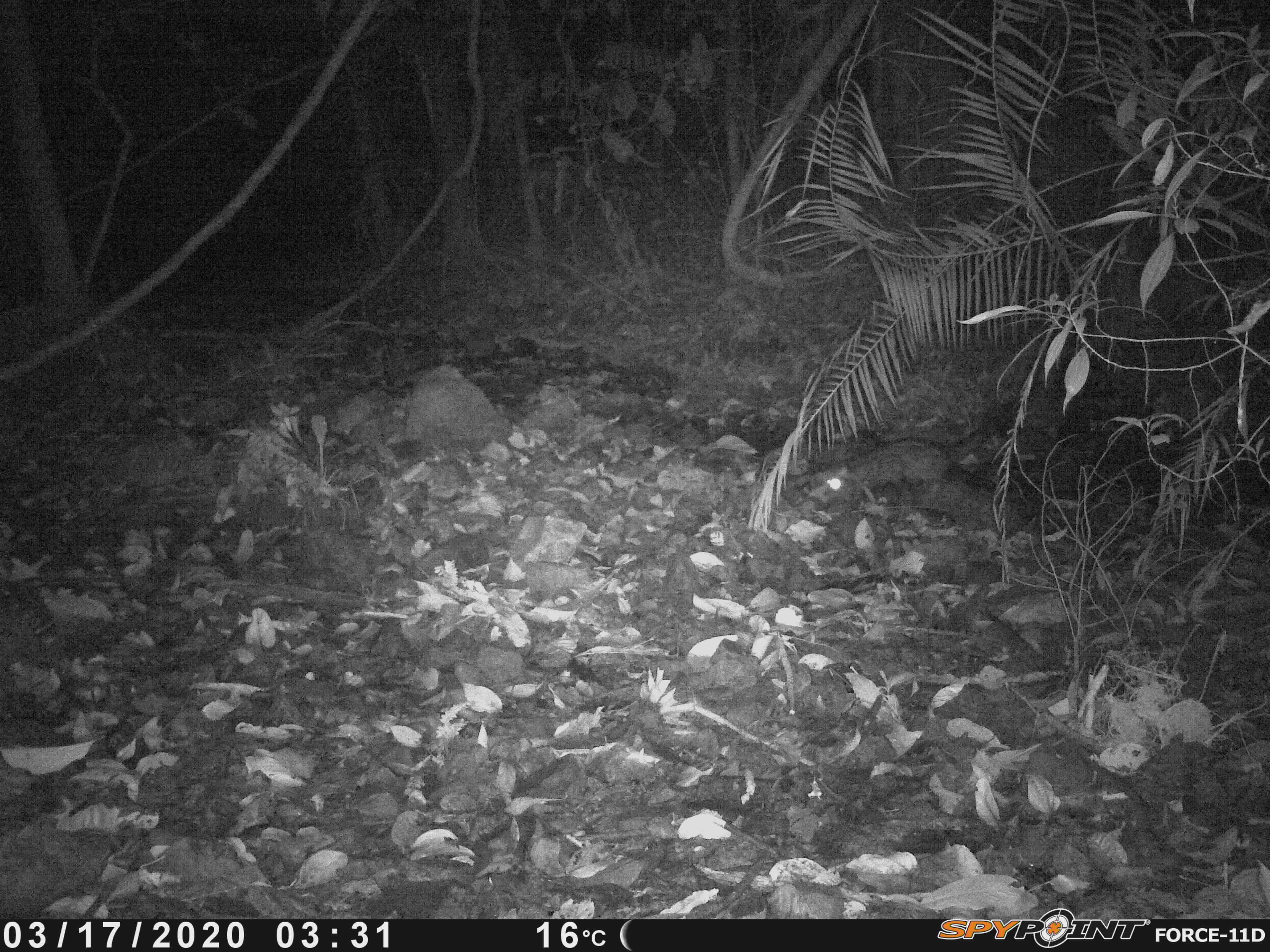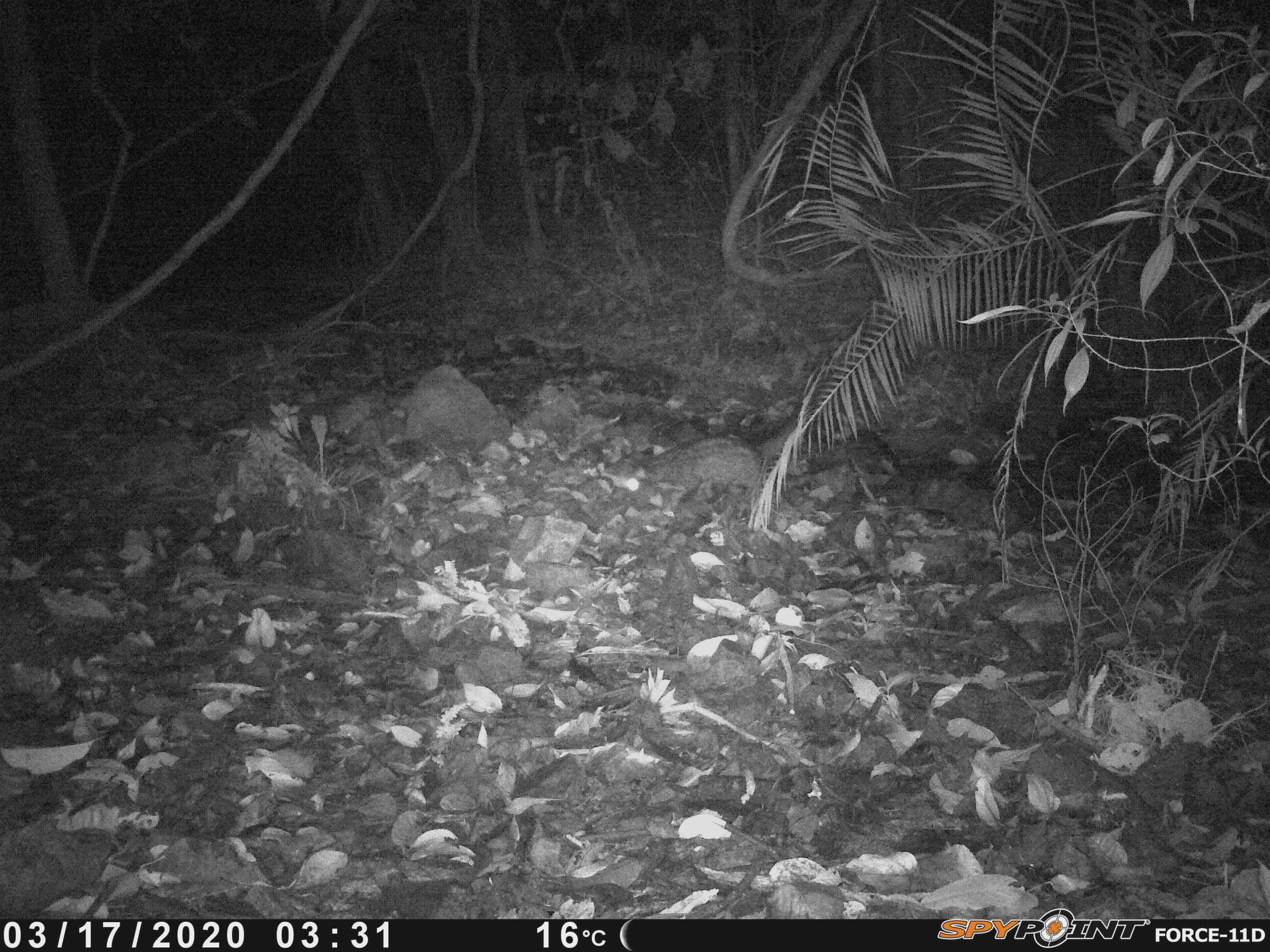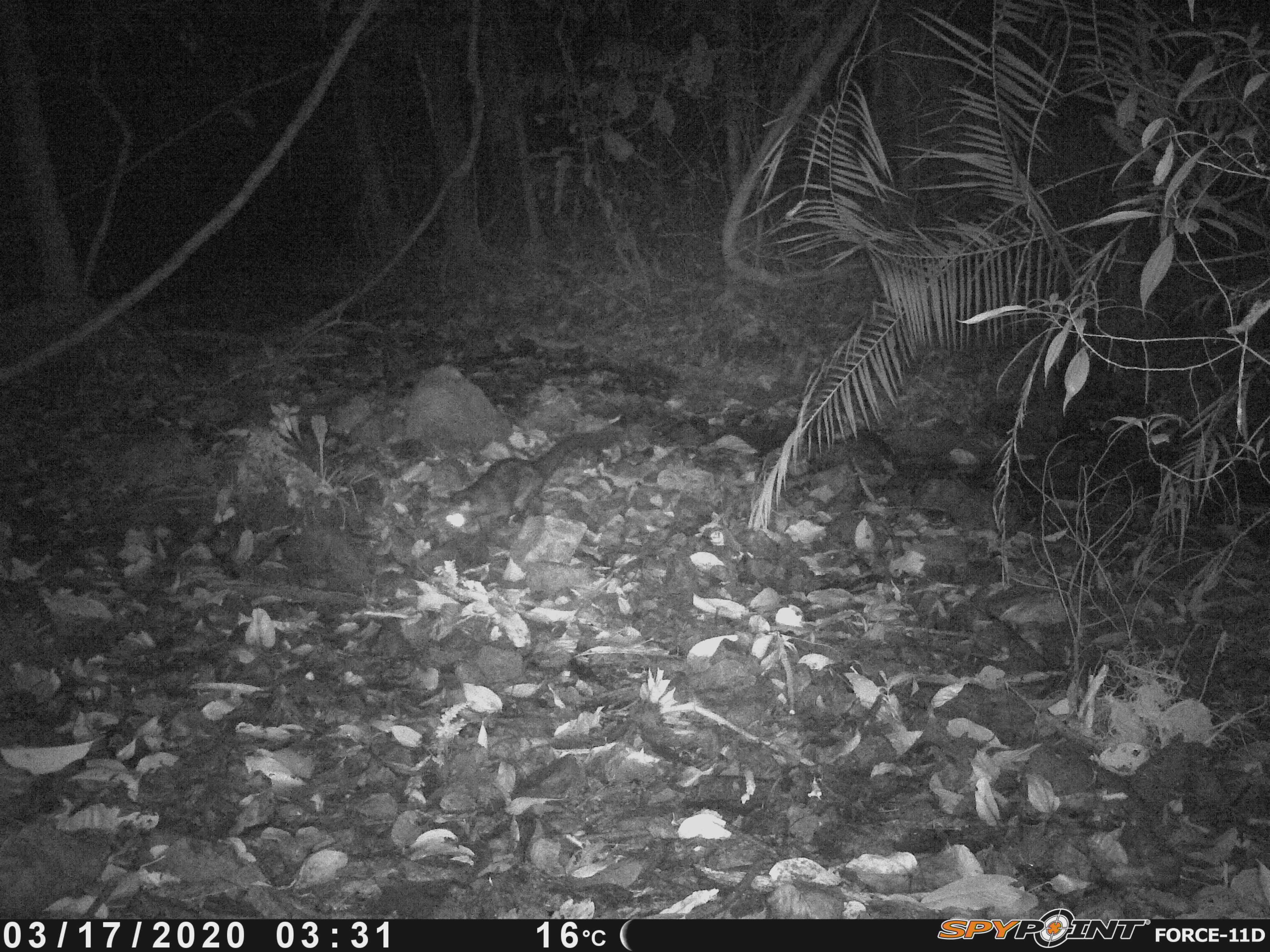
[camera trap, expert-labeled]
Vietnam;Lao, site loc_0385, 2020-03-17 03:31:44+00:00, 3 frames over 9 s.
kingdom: Animalia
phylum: Chordata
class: Mammalia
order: Carnivora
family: Viverridae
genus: Paradoxurus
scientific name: Paradoxurus hermaphroditus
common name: common palm civet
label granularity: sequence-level